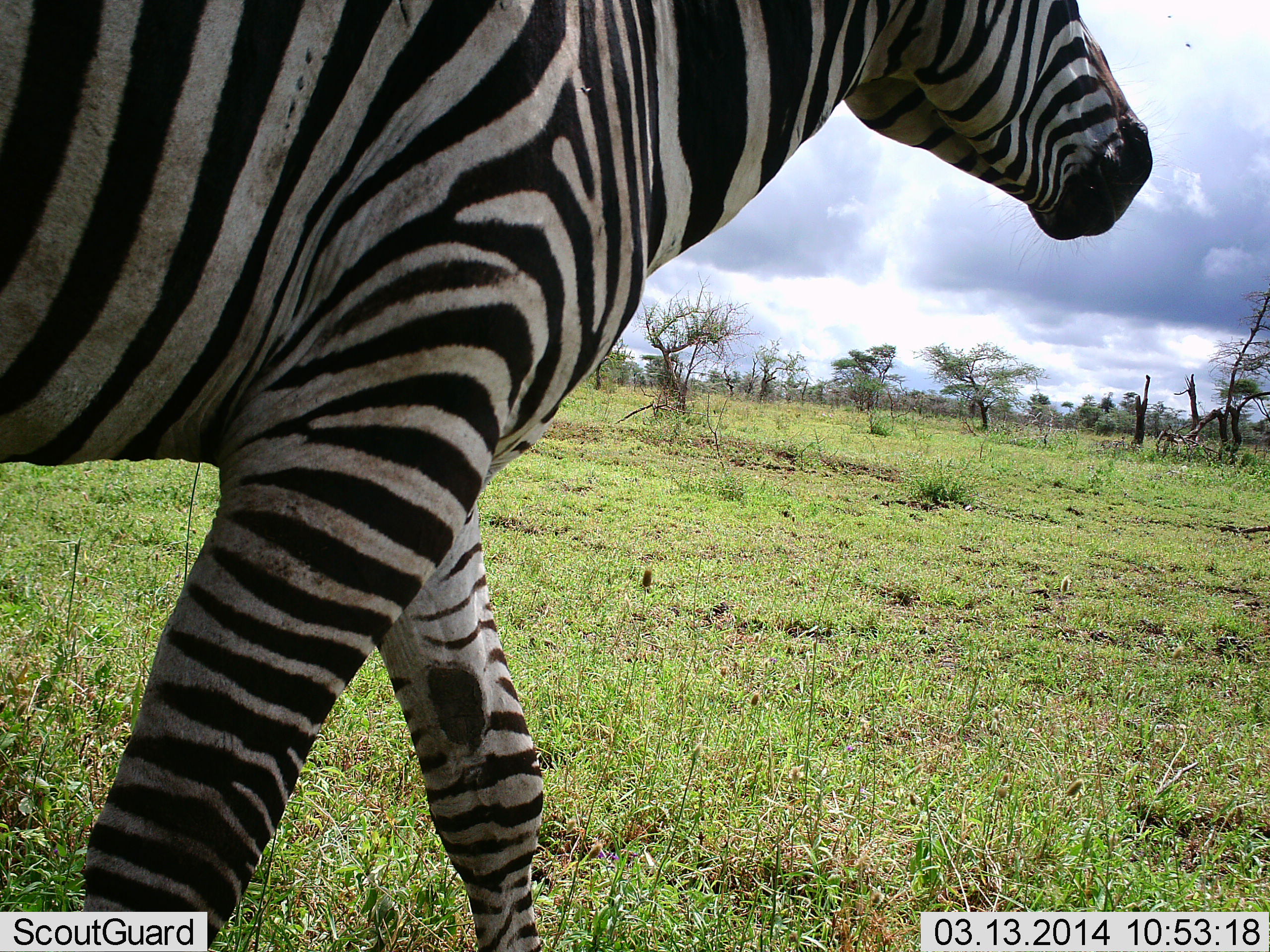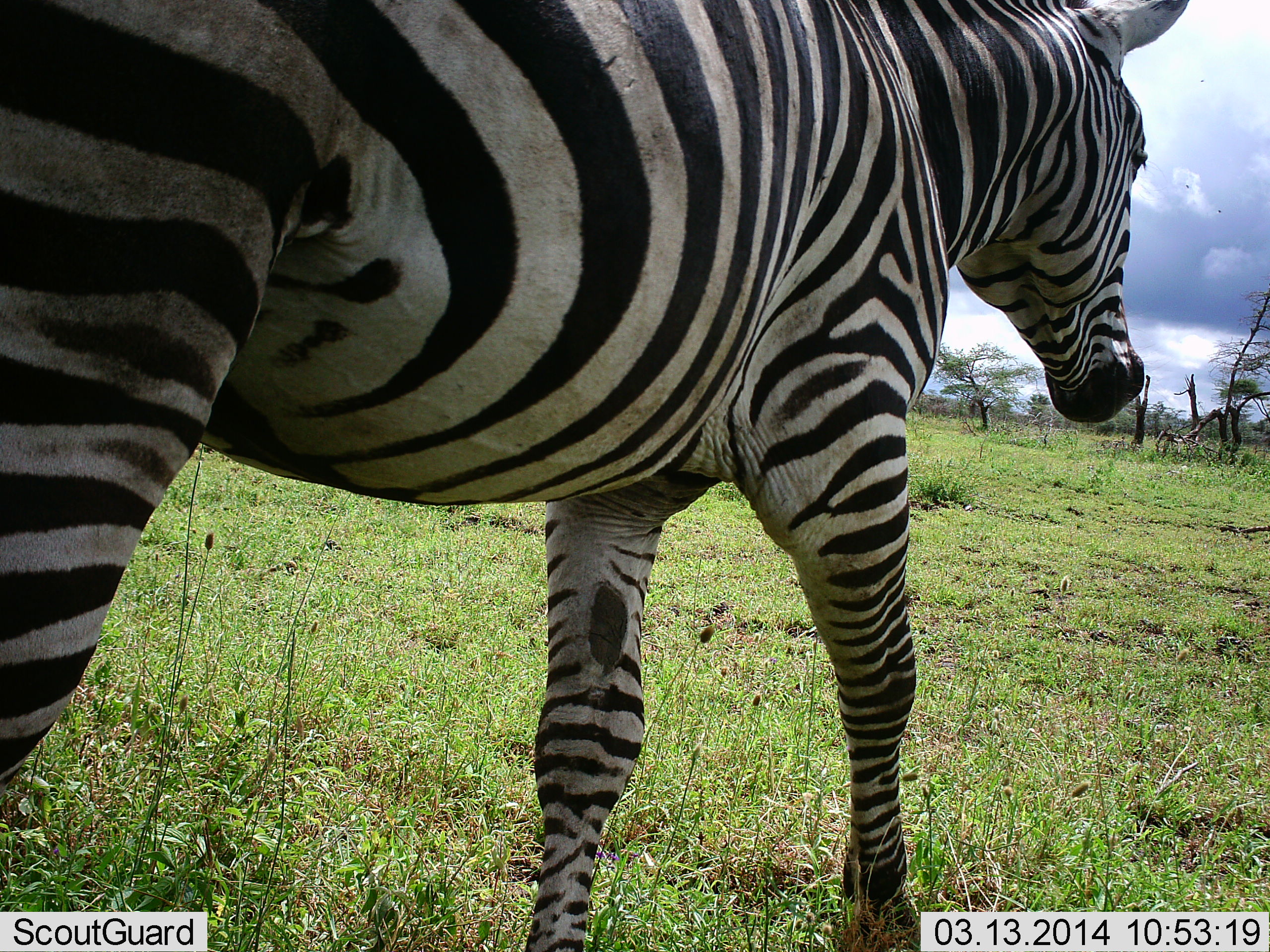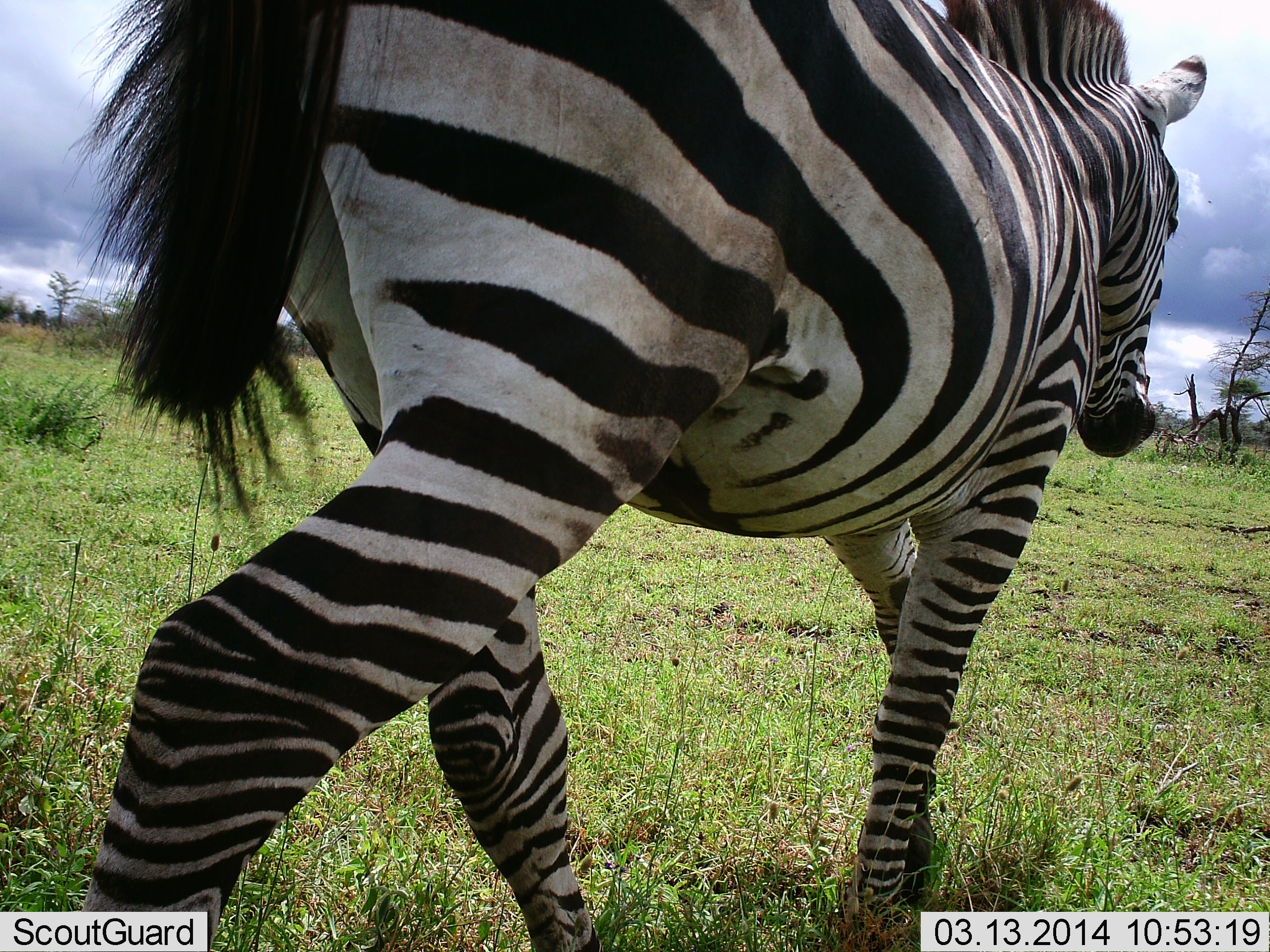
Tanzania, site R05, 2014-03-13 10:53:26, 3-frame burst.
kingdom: Animalia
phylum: Chordata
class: Mammalia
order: Perissodactyla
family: Equidae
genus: Equus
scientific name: Equus quagga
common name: plains zebra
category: zebra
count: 1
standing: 0%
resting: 0%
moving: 100%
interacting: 0%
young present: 0%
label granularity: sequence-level